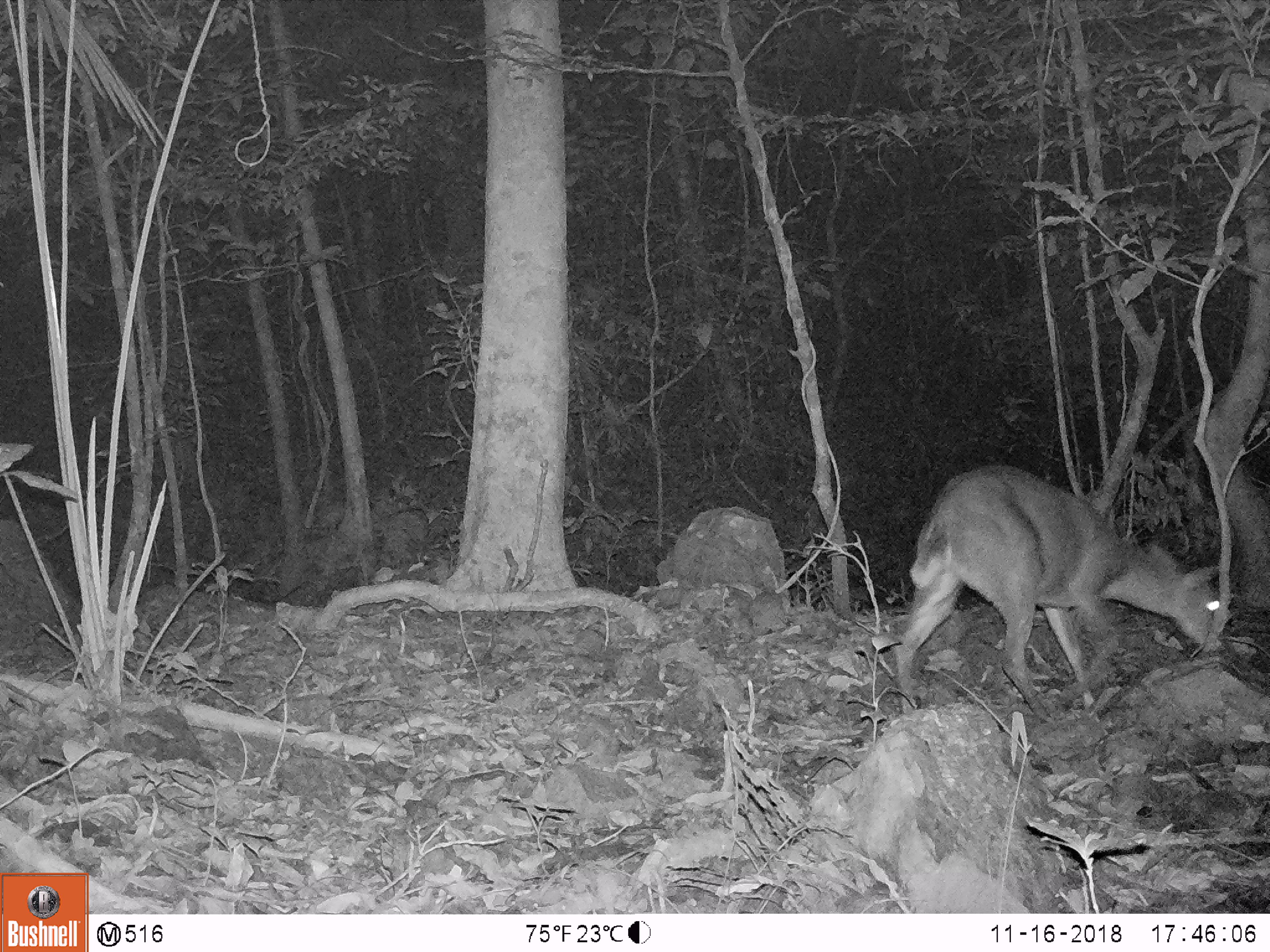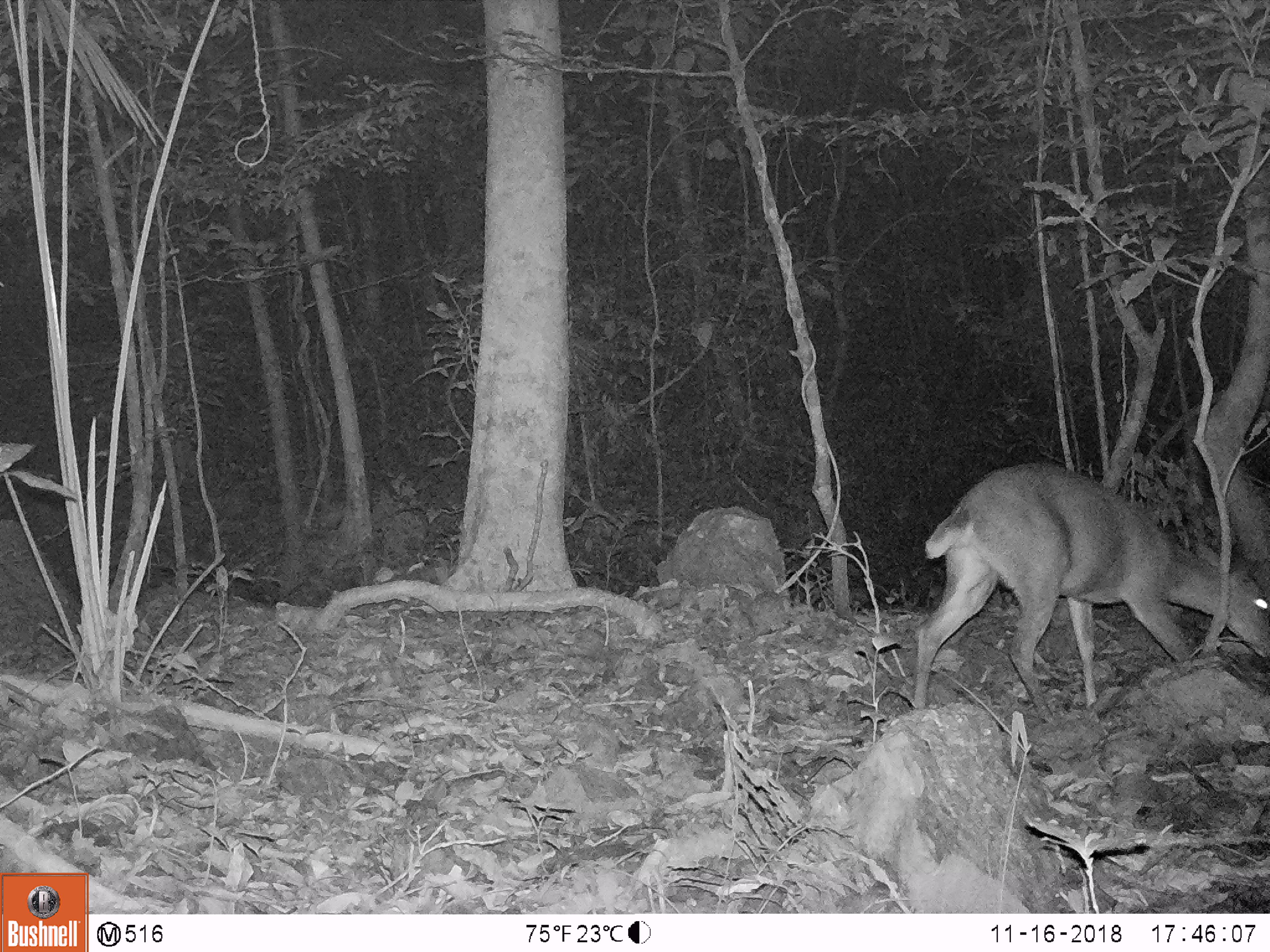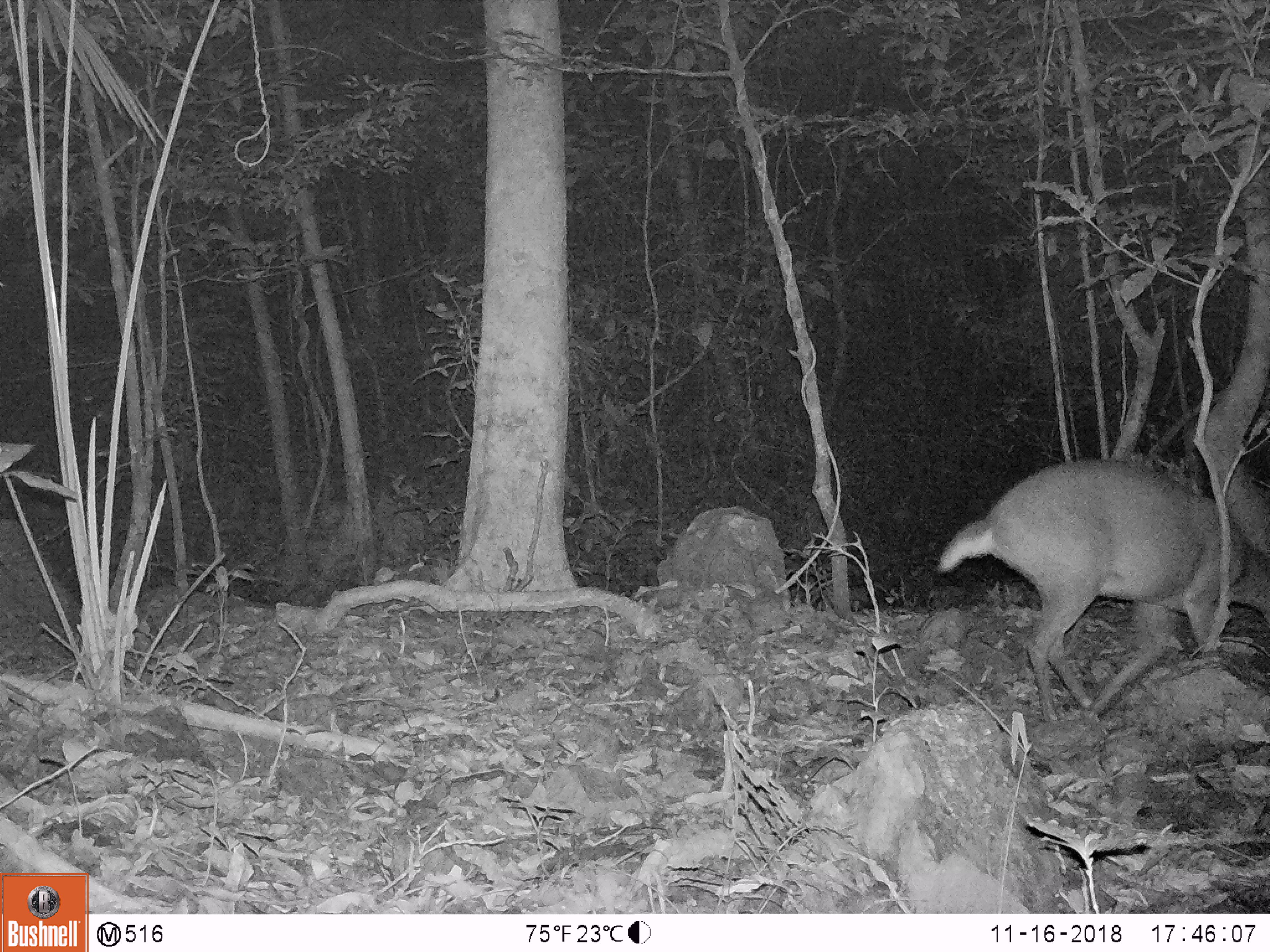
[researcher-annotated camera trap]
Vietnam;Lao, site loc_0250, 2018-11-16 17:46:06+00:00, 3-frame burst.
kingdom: Animalia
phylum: Chordata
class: Mammalia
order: Artiodactyla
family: Cervidae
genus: Muntiacus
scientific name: Muntiacus vuquangensis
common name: large-antlered muntjac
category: large antlered muntjac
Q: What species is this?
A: Large antlered muntjac (large-antlered muntjac) (Muntiacus vuquangensis).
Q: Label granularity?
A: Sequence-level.